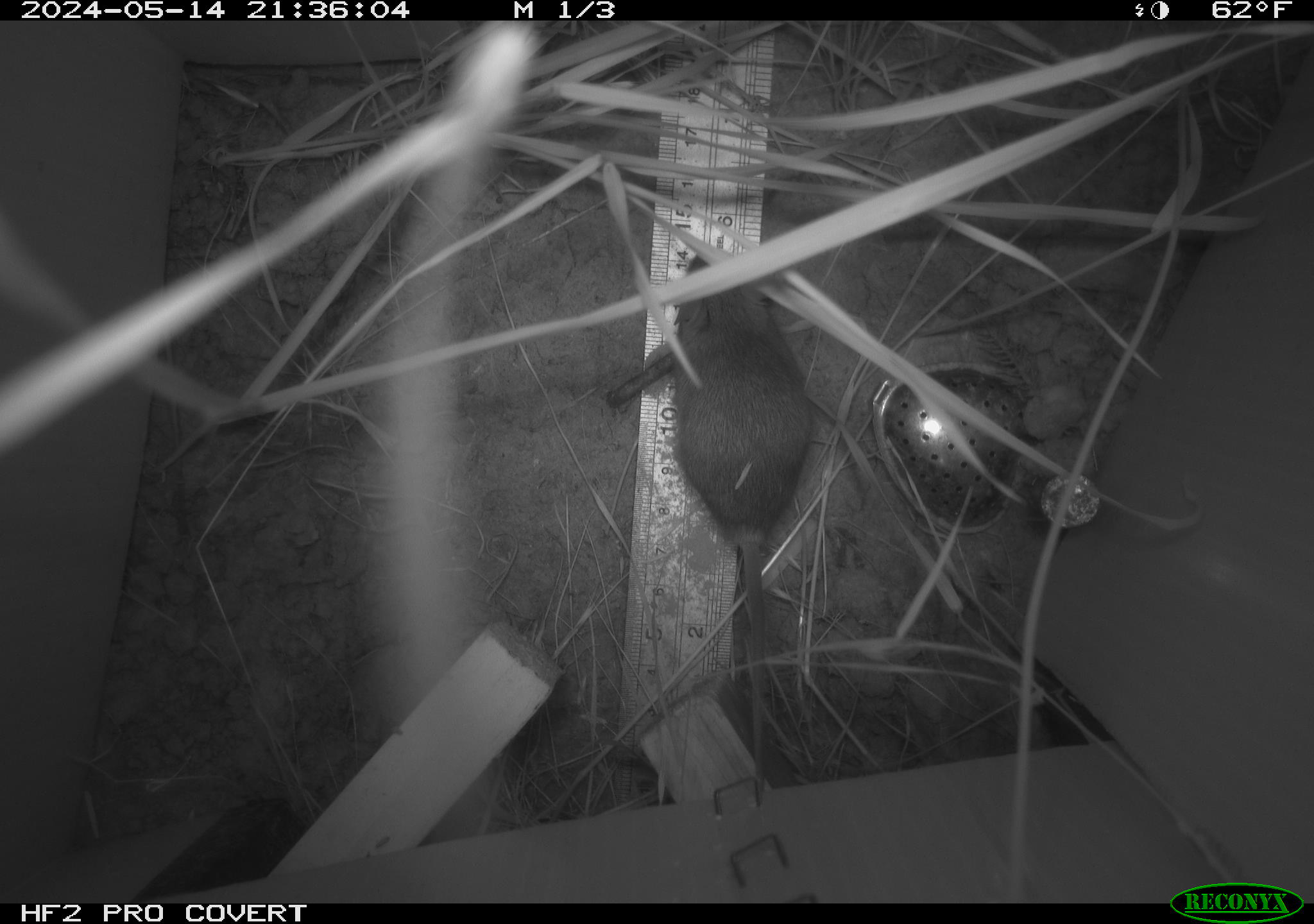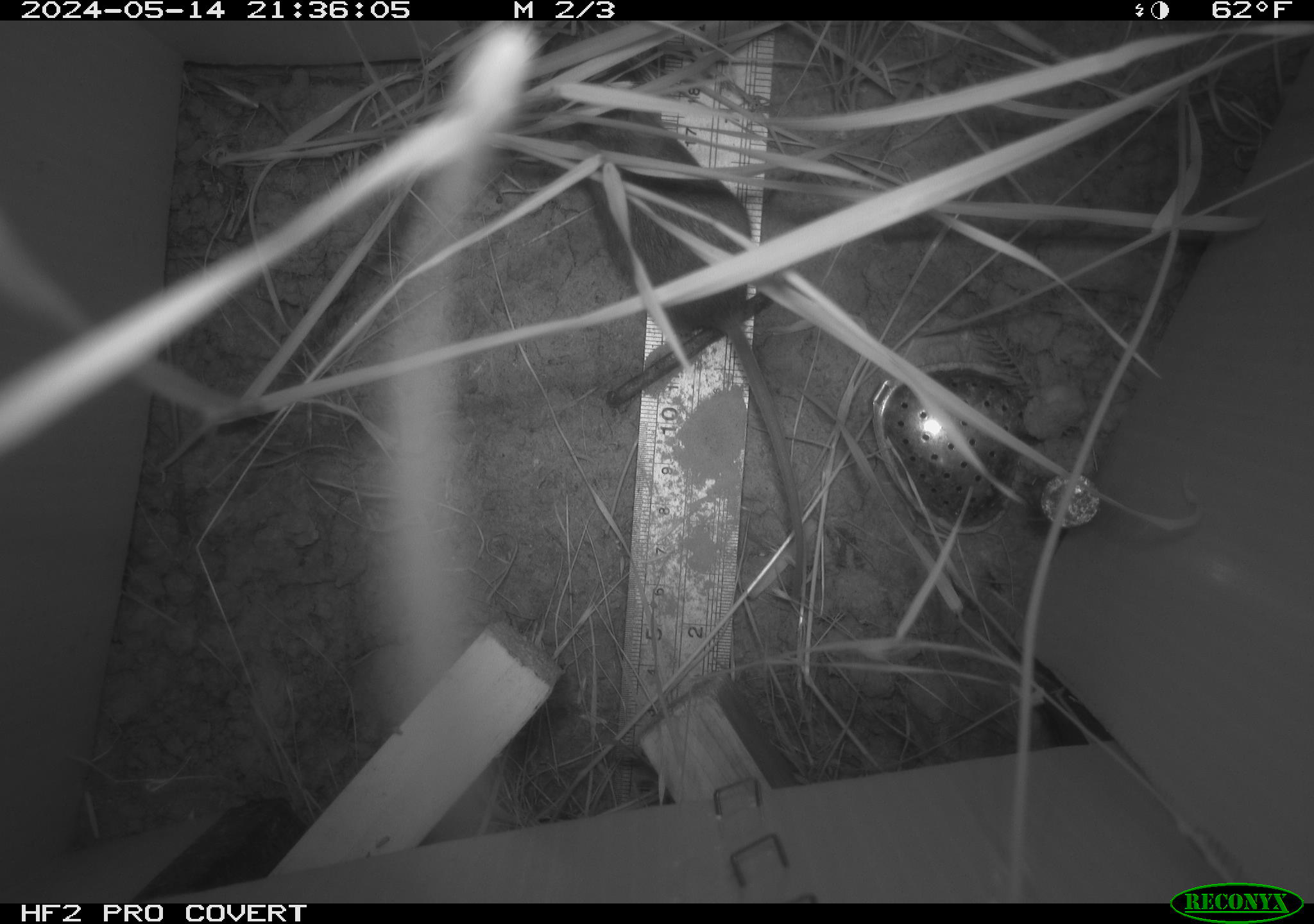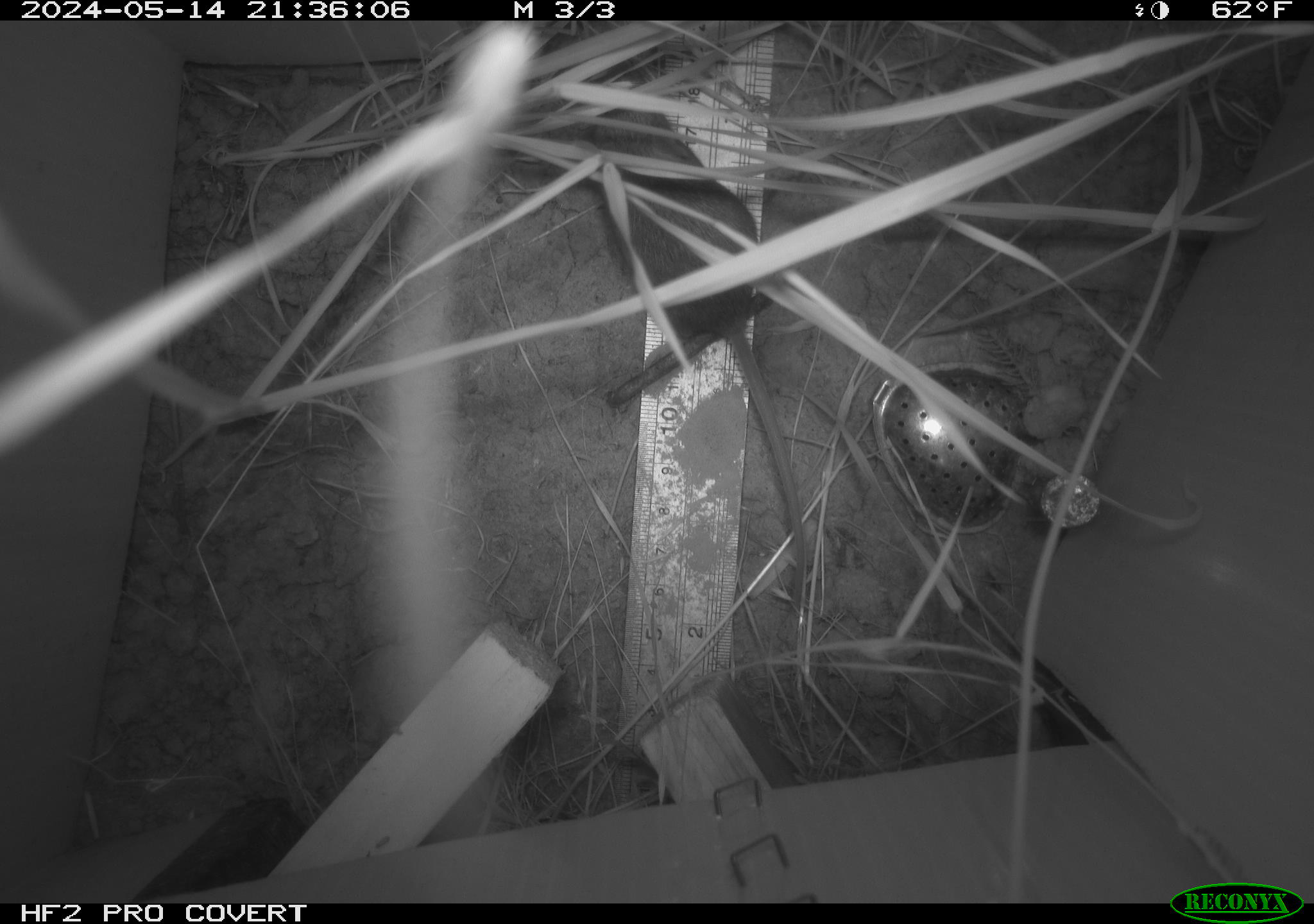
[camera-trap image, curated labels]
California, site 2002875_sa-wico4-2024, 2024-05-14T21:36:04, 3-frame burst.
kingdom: Animalia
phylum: Chordata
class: Mammalia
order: Rodentia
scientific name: Rodentia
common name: rodent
Rodent (Rodentia).